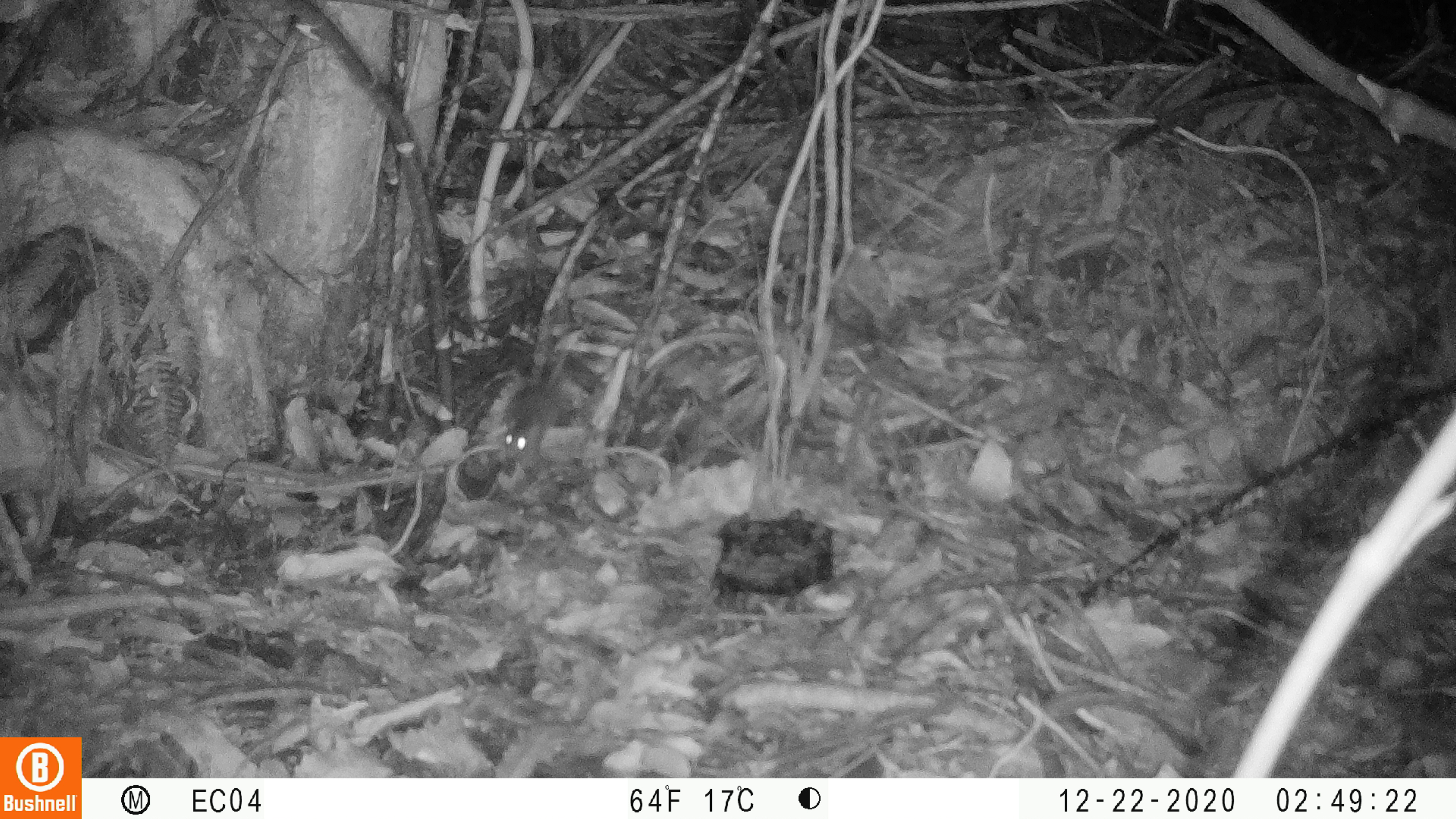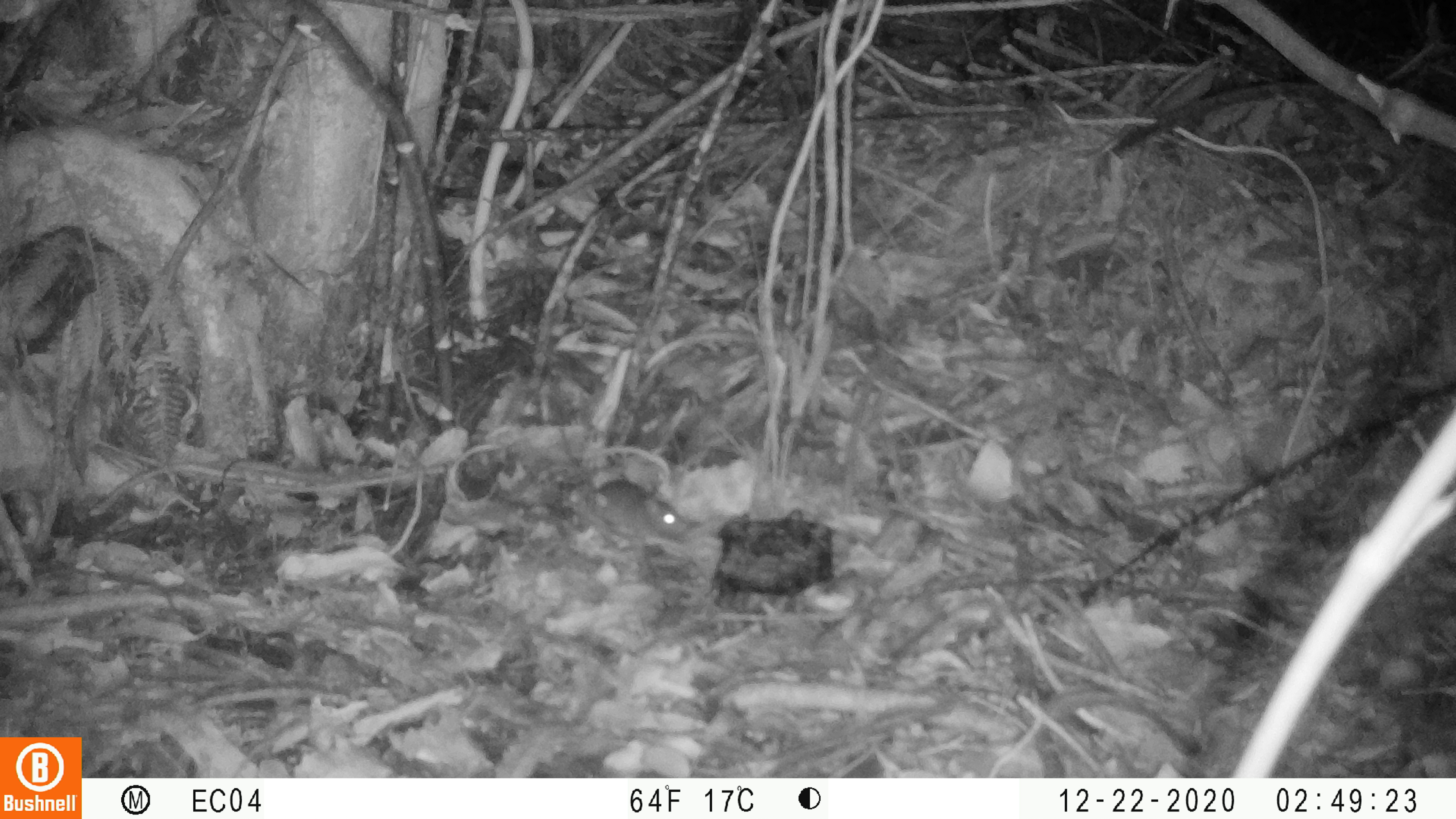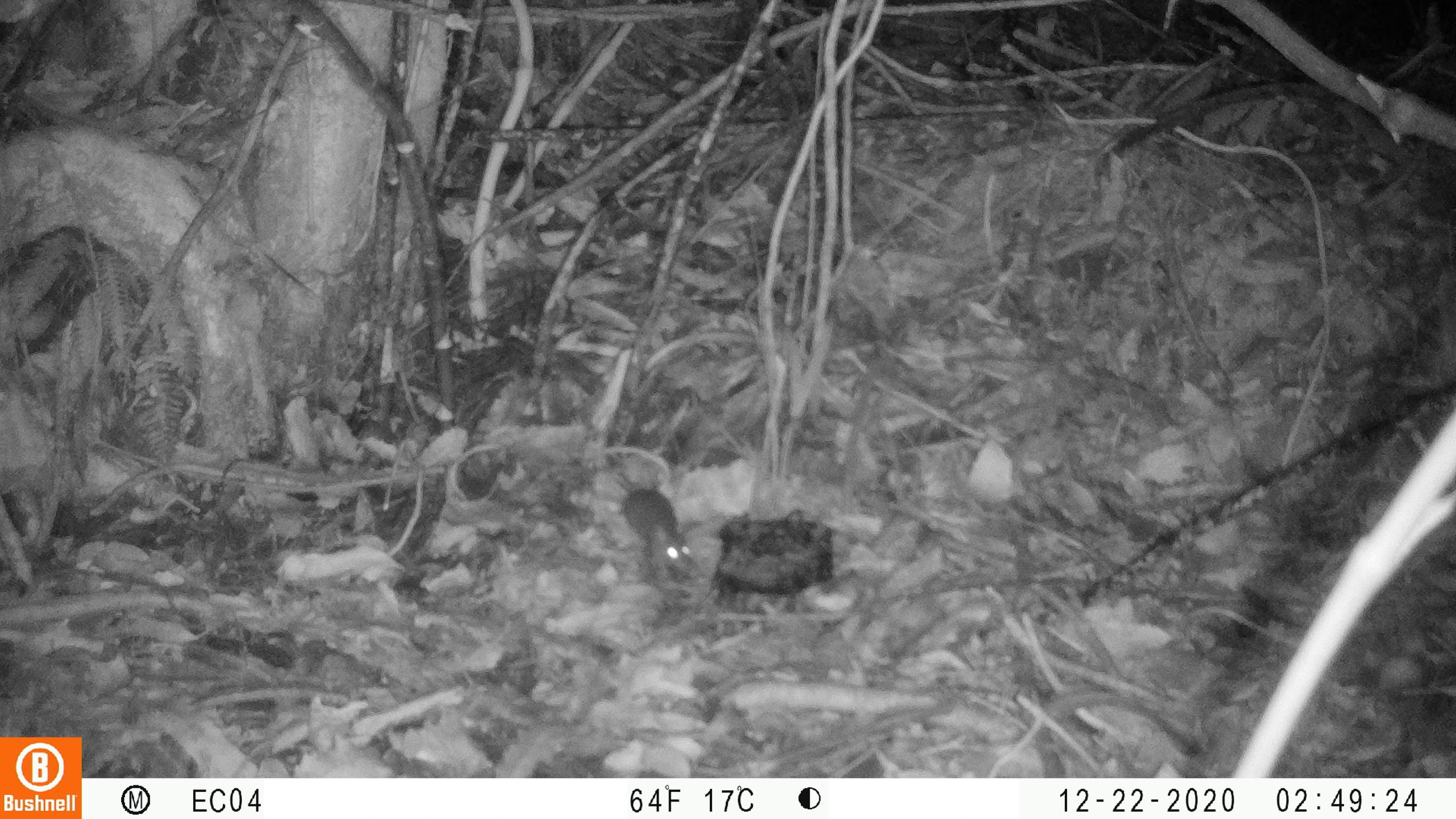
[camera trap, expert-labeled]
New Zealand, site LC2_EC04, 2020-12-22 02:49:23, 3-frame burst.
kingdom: Animalia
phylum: Chordata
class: Mammalia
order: Rodentia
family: Muridae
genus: Mus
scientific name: Mus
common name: mouse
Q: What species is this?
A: Mouse (Mus).